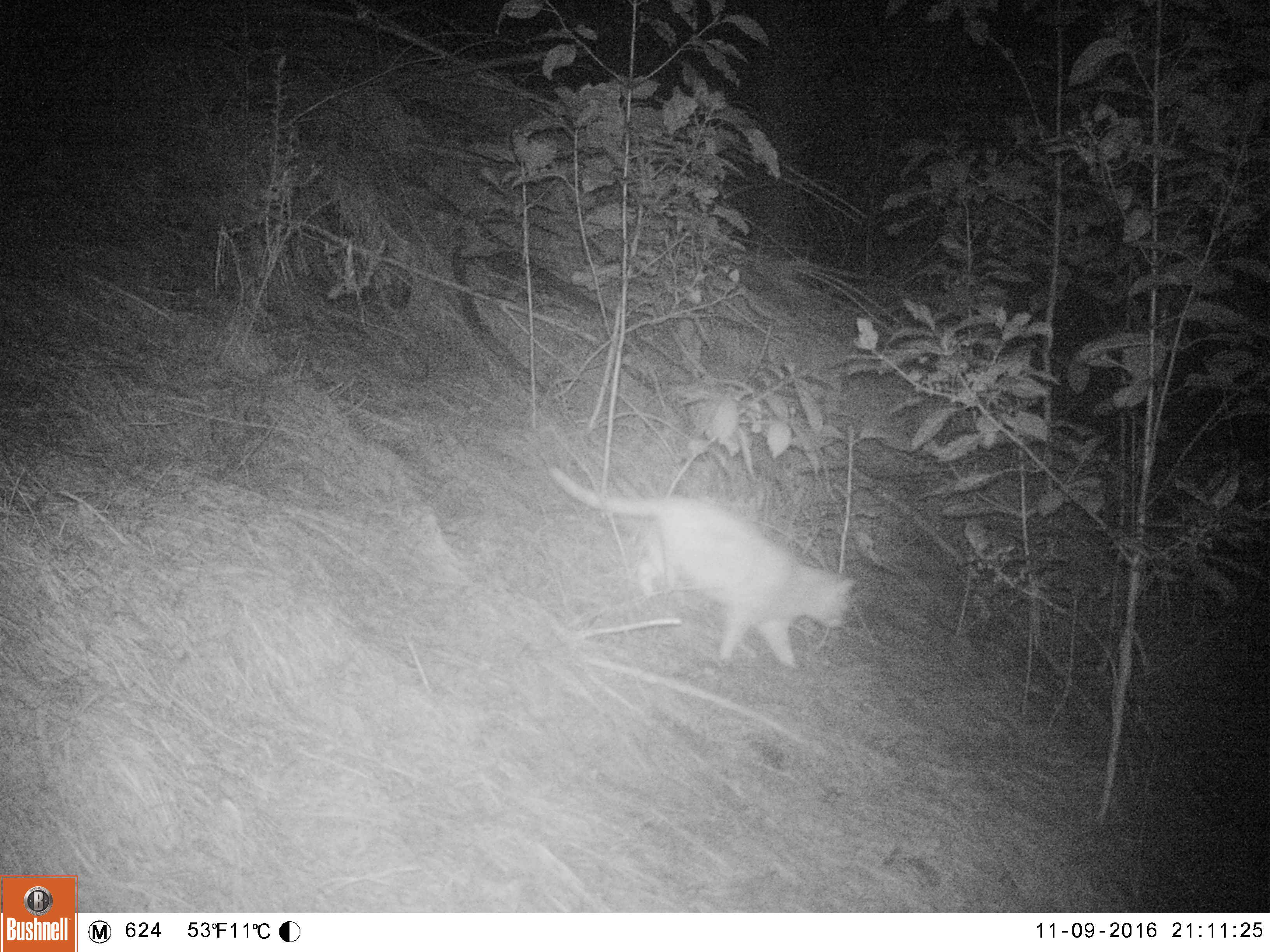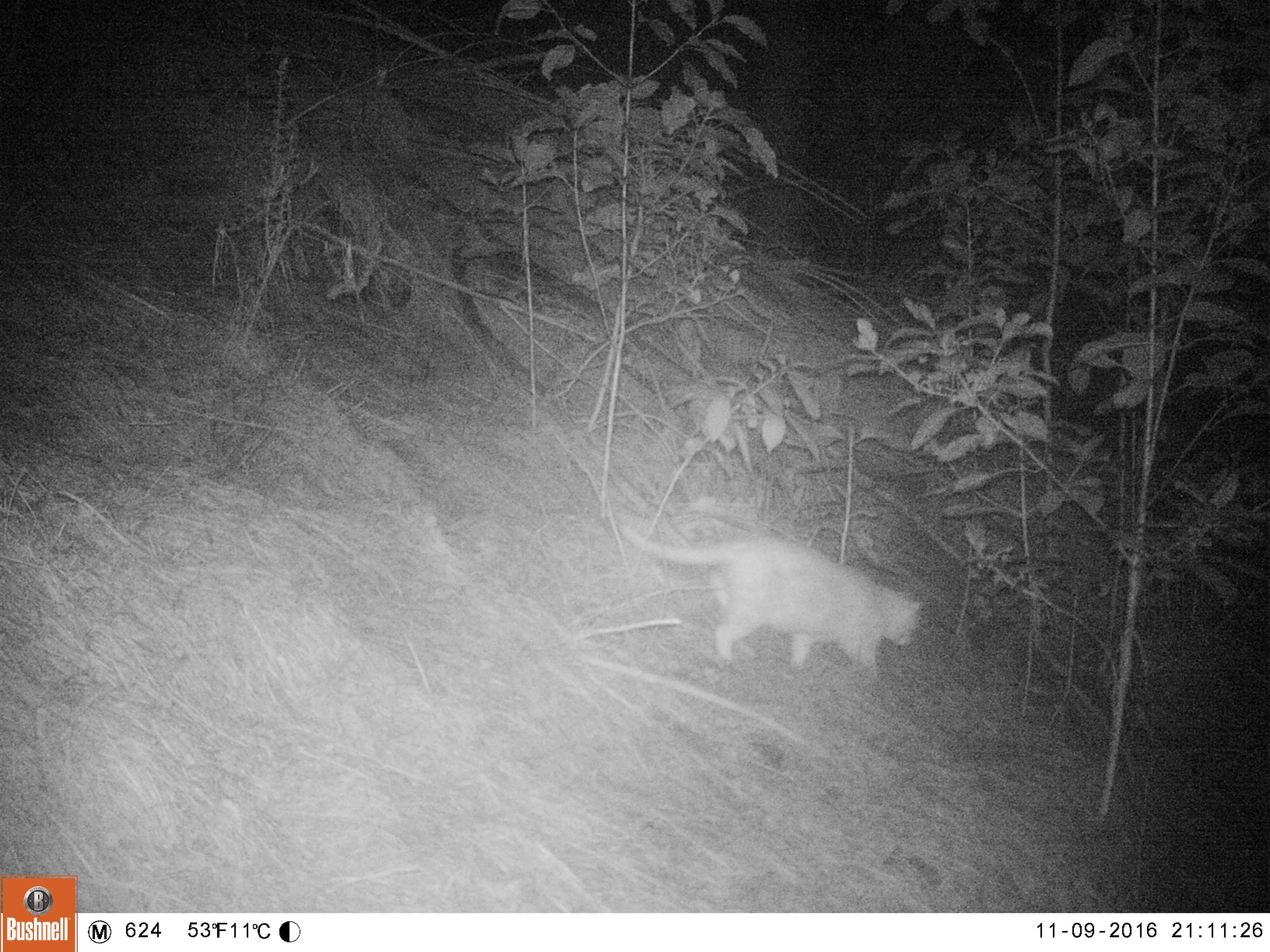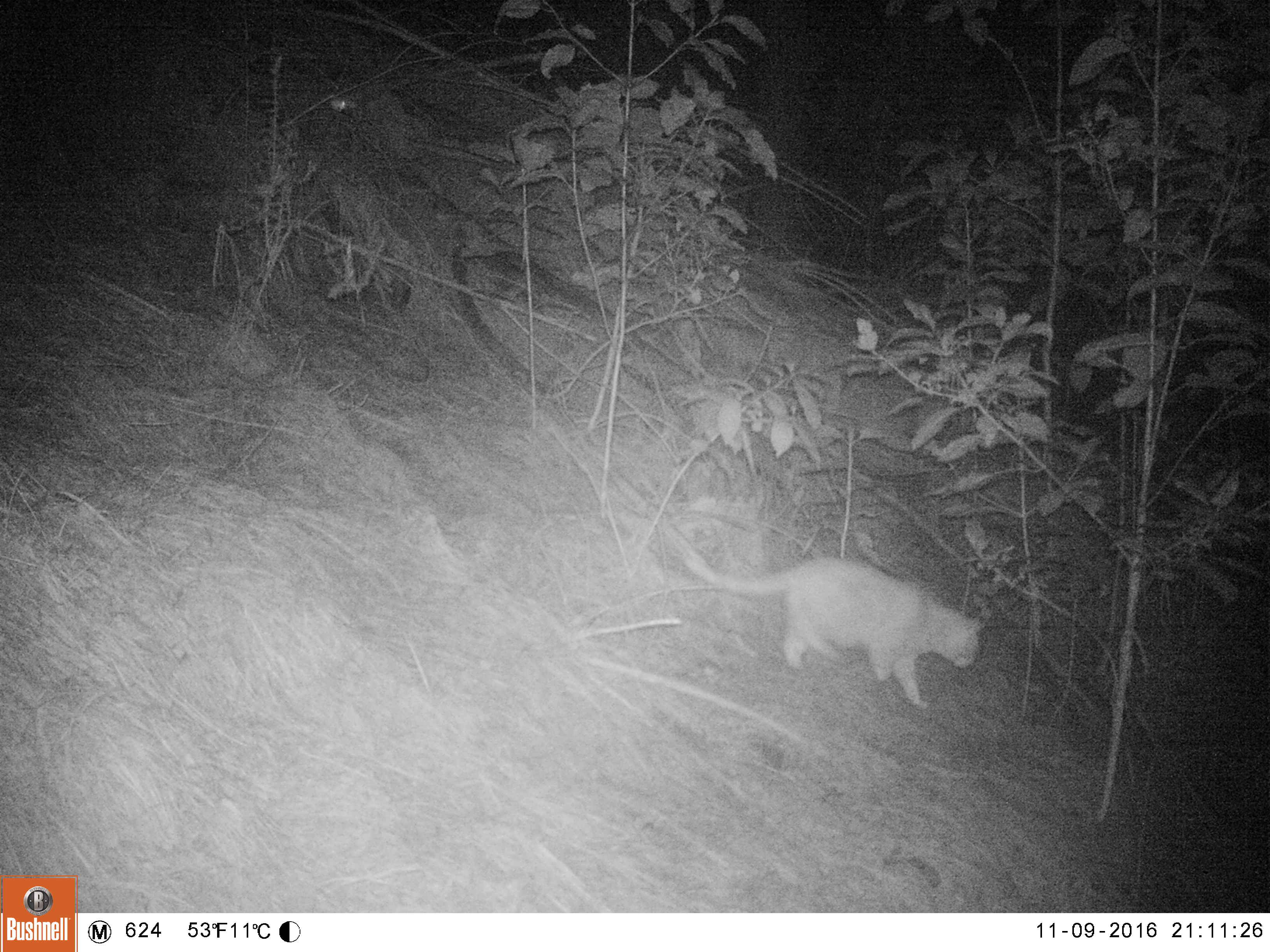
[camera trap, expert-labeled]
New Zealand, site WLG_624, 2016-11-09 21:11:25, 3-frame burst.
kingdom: Animalia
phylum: Chordata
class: Mammalia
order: Carnivora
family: Felidae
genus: Felis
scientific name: Felis catus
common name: domestic cat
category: cat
Cat (domestic cat) (Felis catus).